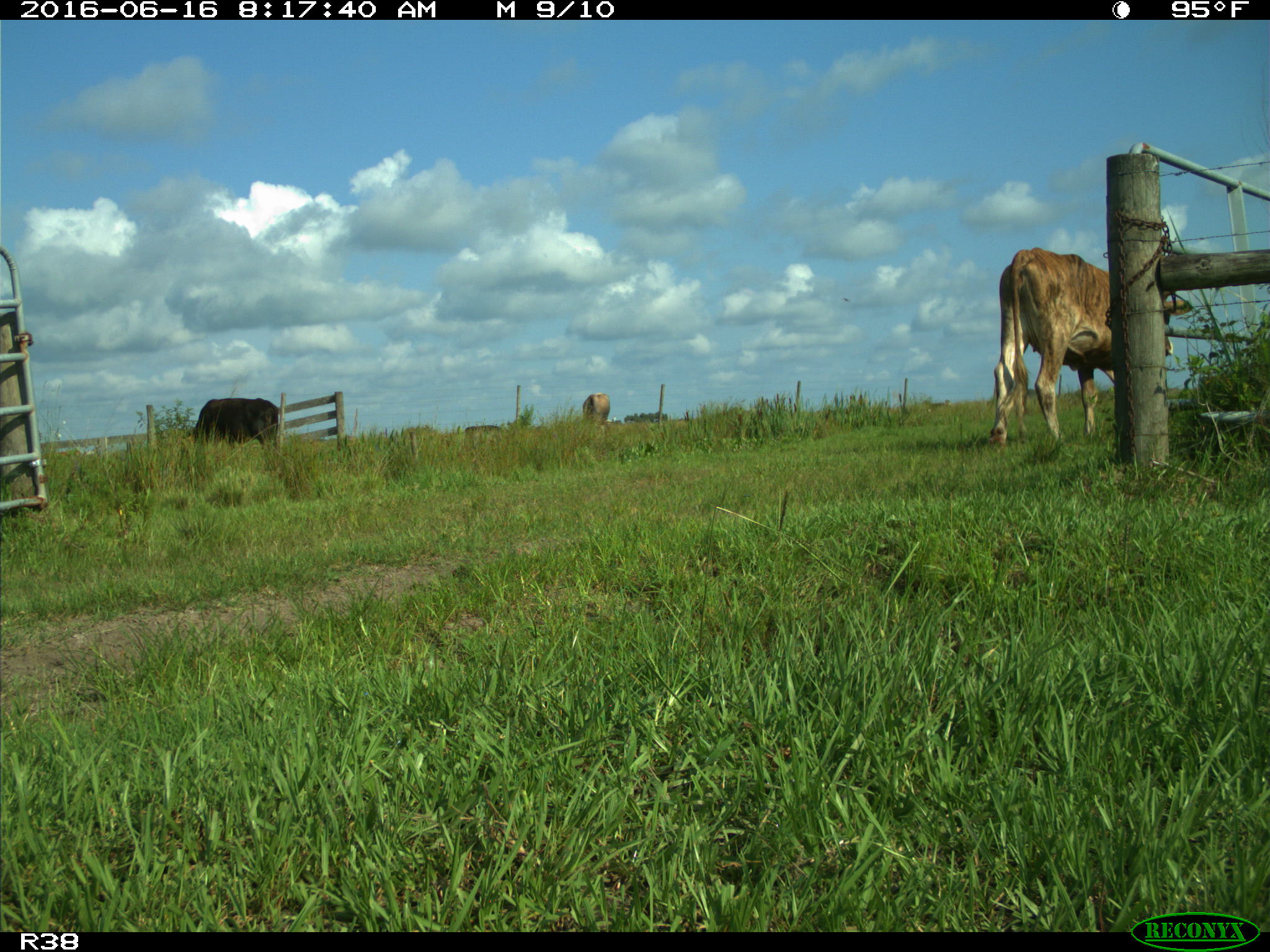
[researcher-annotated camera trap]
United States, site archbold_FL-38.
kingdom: Animalia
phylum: Chordata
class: Mammalia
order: Artiodactyla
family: Bovidae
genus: Bos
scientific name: Bos taurus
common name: domestic cow